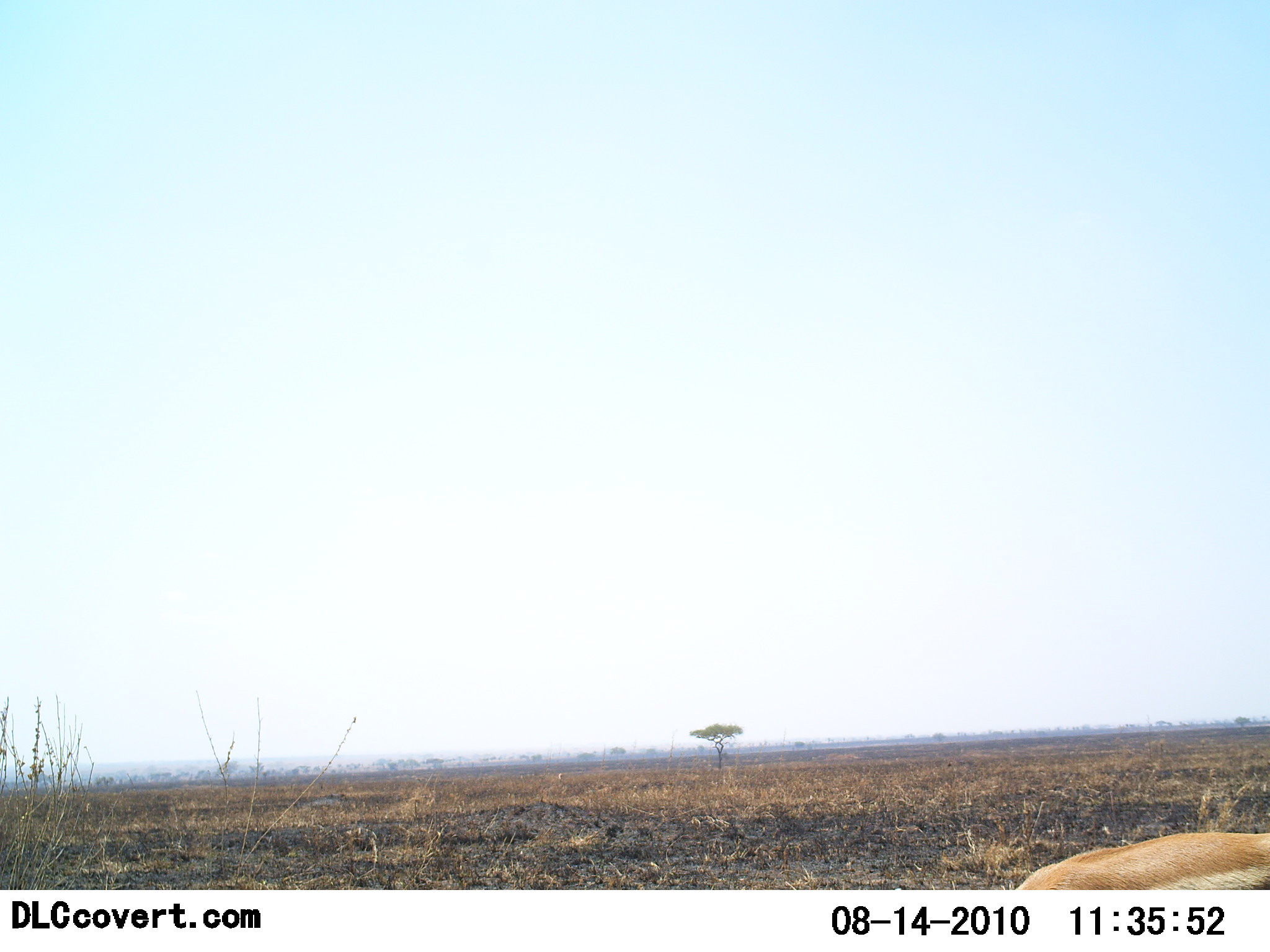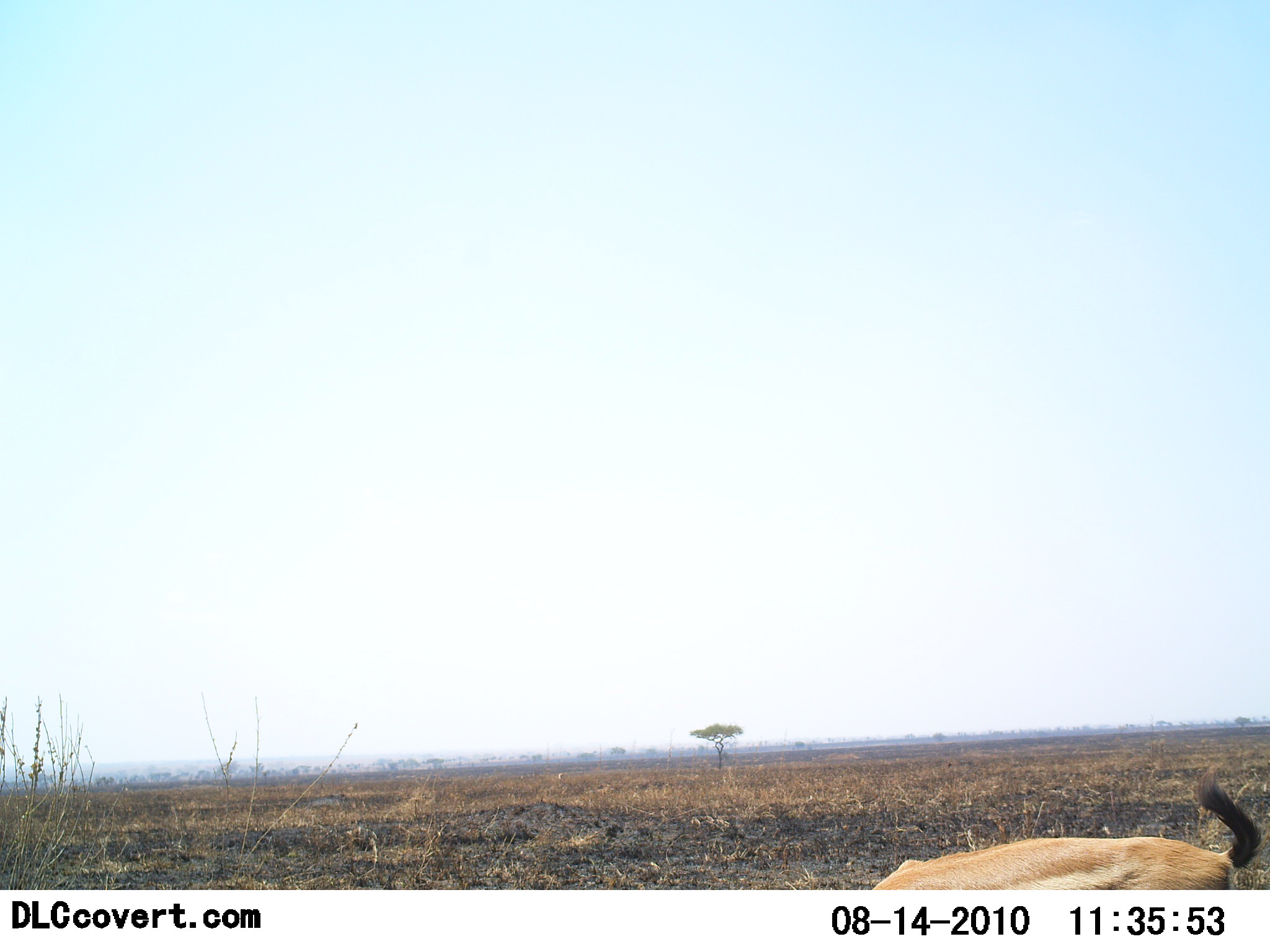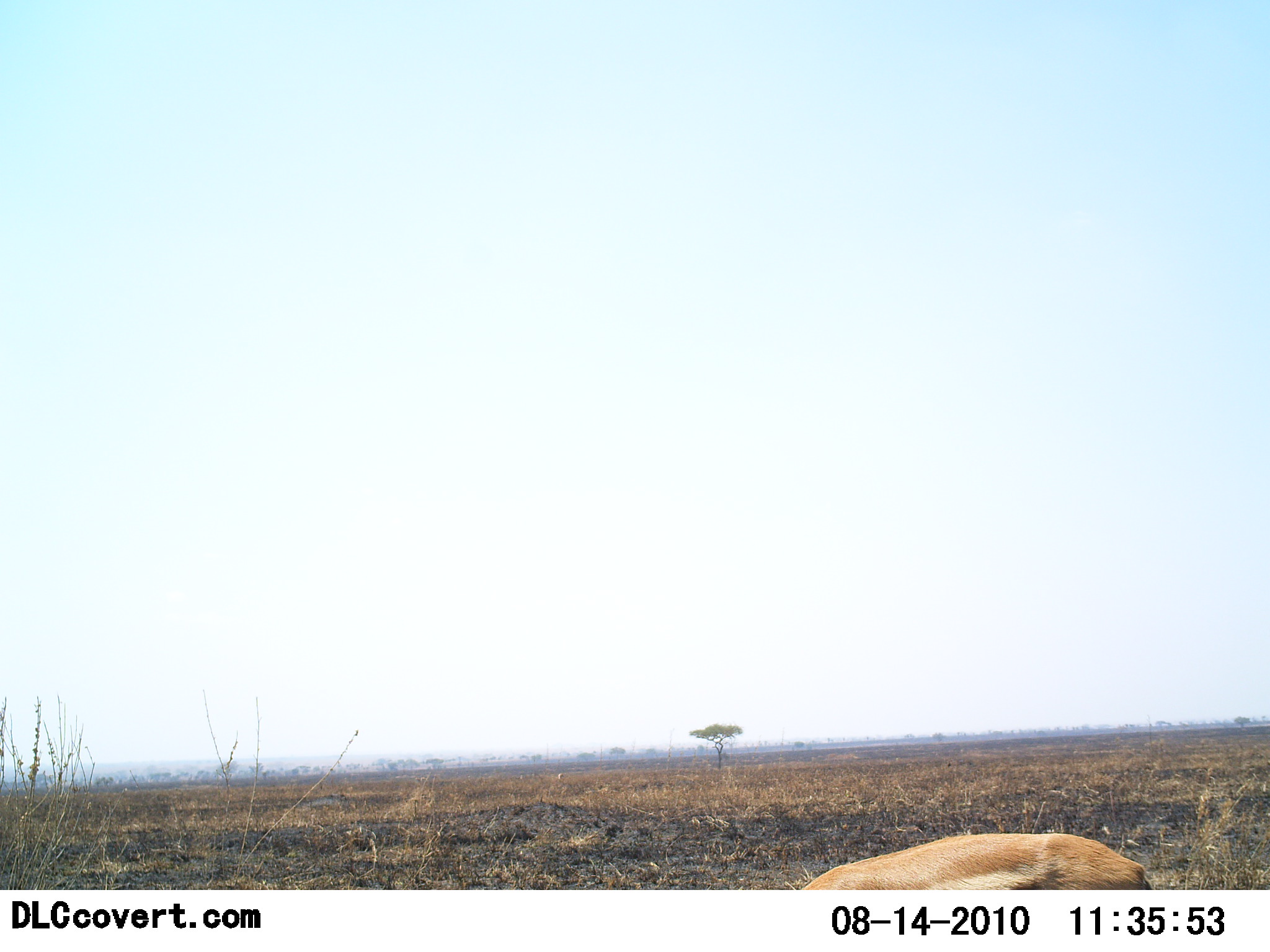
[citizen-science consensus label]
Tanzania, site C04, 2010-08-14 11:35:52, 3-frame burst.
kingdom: Animalia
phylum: Chordata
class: Mammalia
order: Artiodactyla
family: Bovidae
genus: Eudorcas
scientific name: Eudorcas thomsonii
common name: thomson's gazelle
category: gazellethomsons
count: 1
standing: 20%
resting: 0%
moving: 70%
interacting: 0%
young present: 0%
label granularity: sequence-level